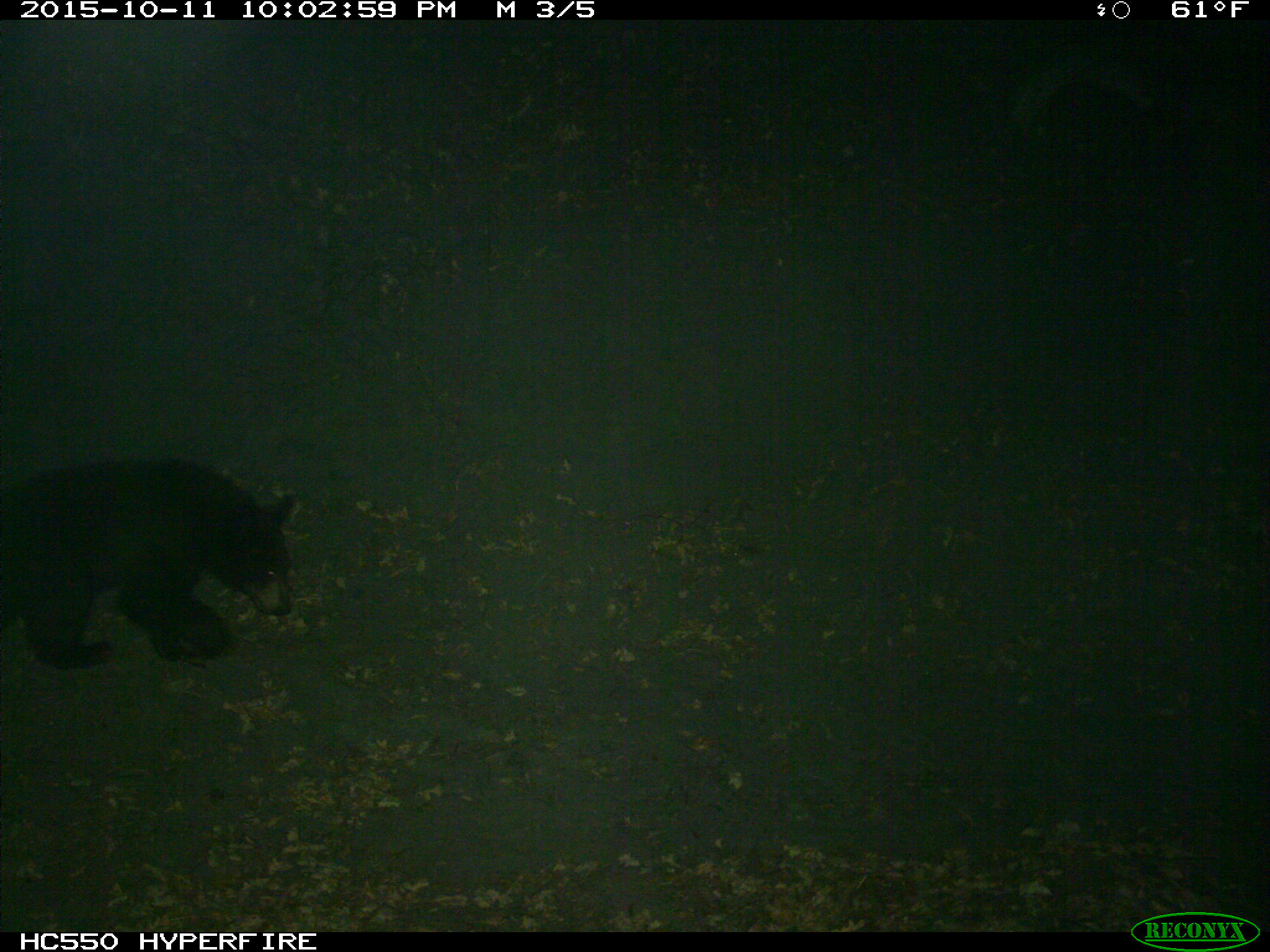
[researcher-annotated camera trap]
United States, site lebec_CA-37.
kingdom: Animalia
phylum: Chordata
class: Mammalia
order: Carnivora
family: Ursidae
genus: Ursus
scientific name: Ursus americanus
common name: american black bear